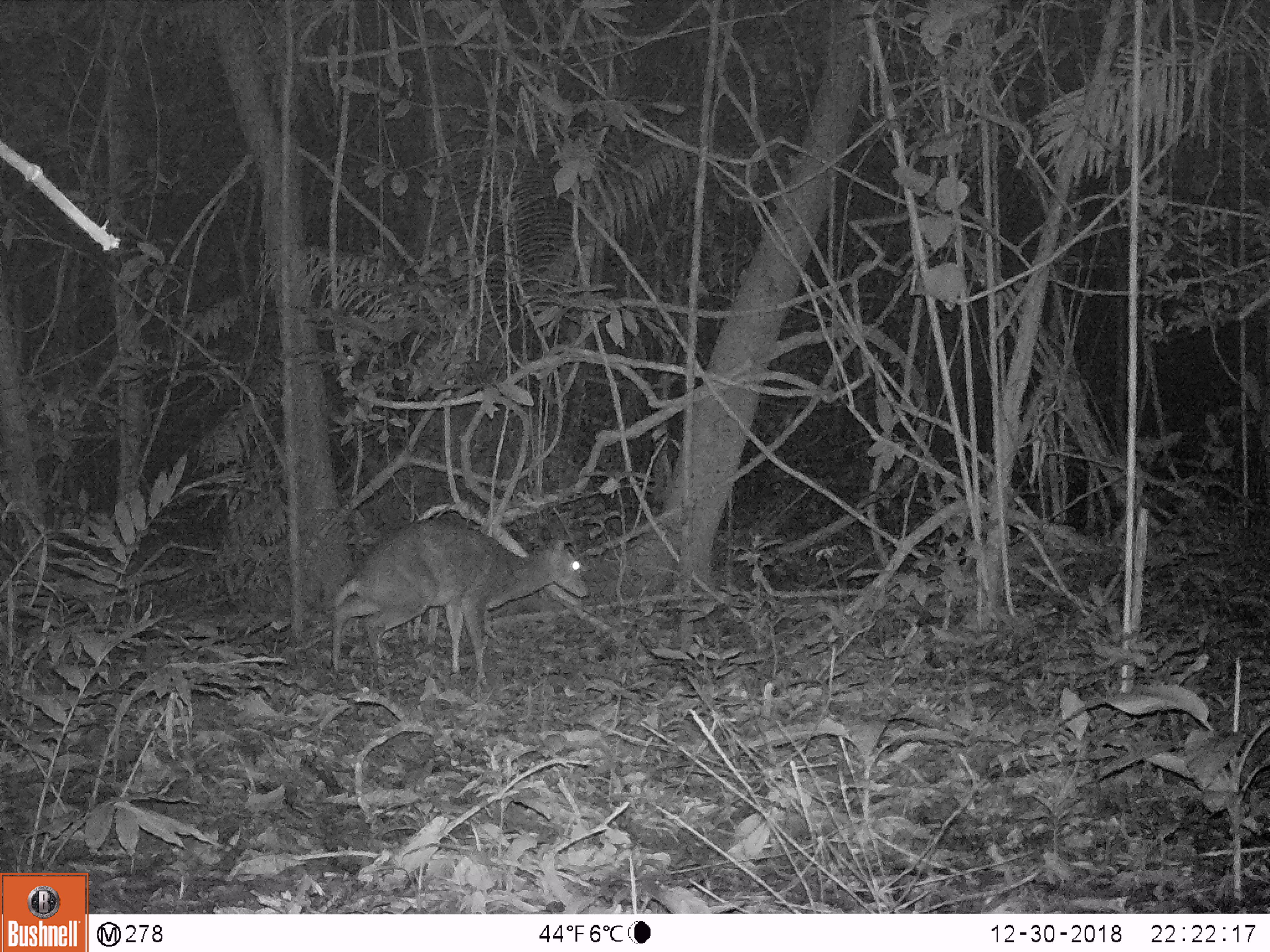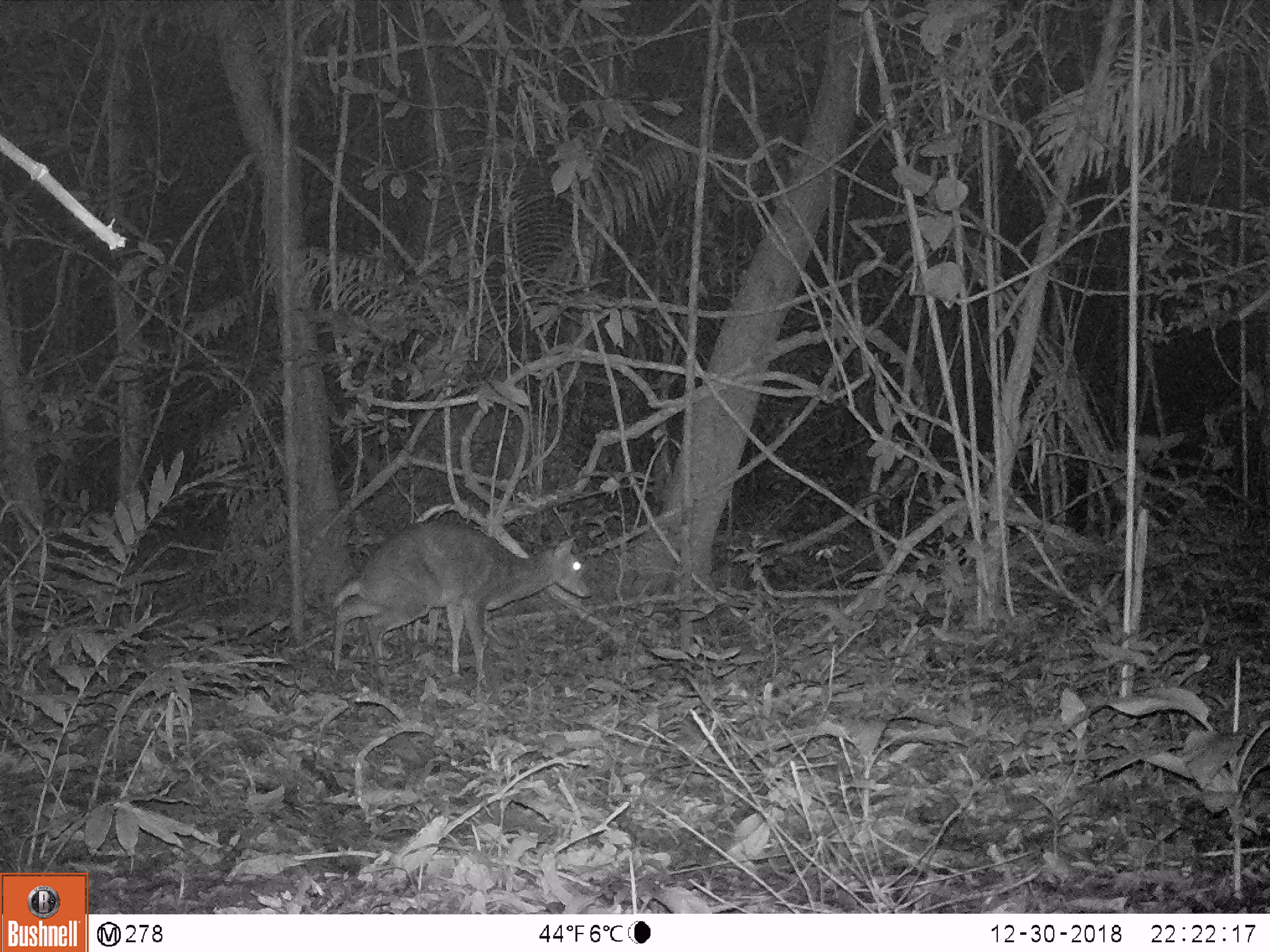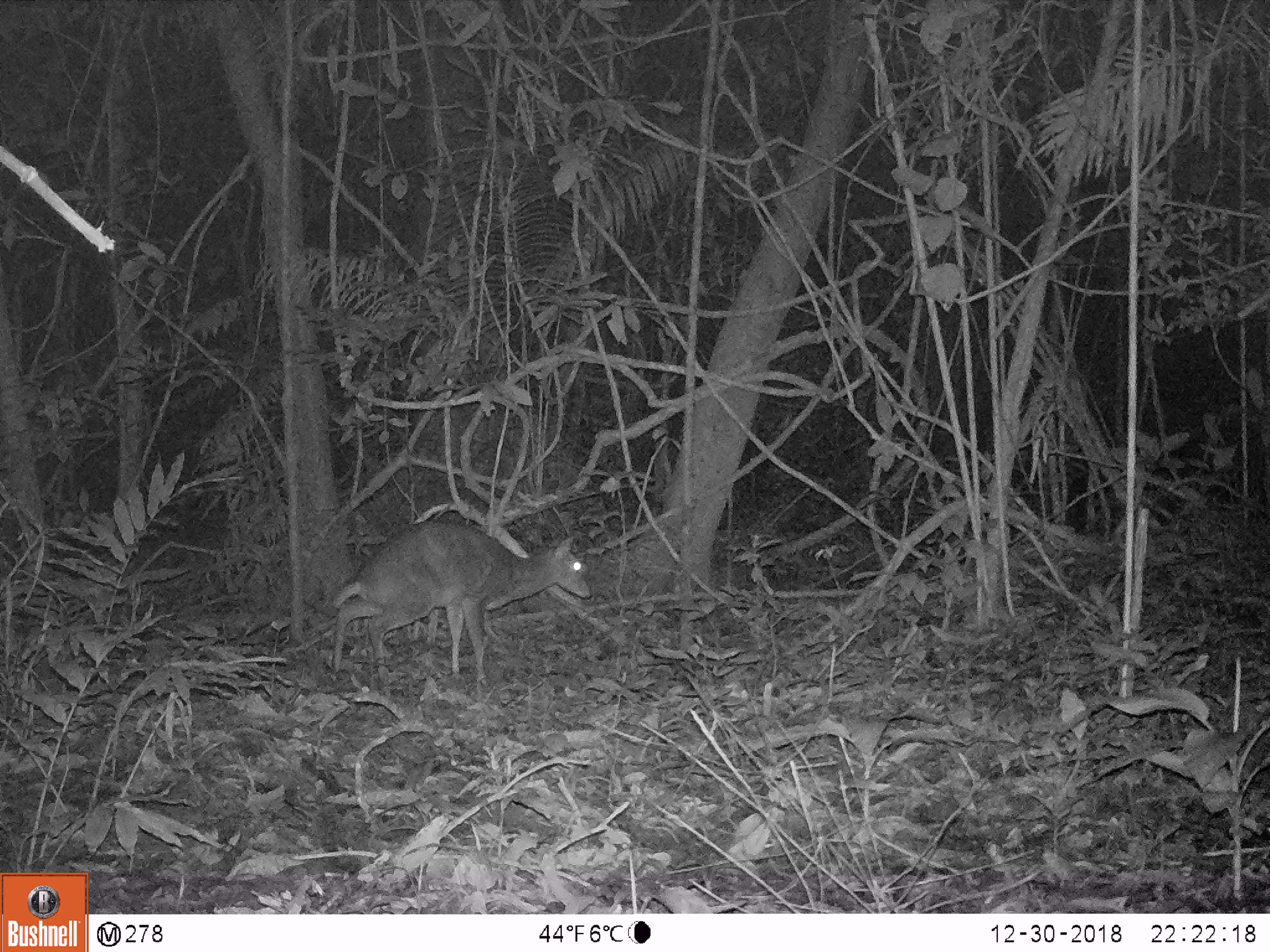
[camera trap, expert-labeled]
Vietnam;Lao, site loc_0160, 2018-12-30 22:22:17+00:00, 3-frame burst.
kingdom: Animalia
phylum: Chordata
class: Mammalia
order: Artiodactyla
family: Cervidae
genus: Muntiacus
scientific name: Muntiacus vuquangensis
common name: large-antlered muntjac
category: large antlered muntjac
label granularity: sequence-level